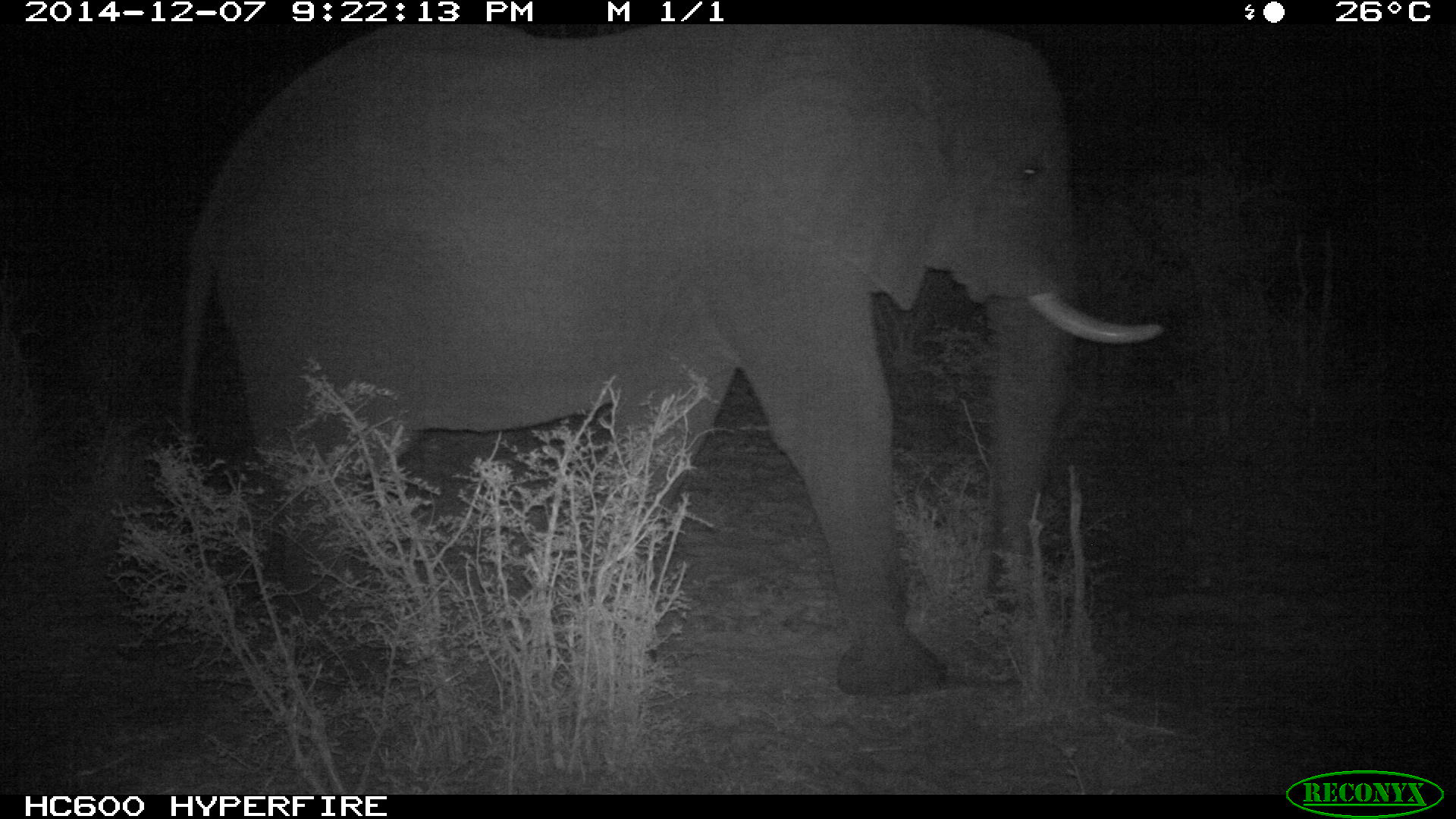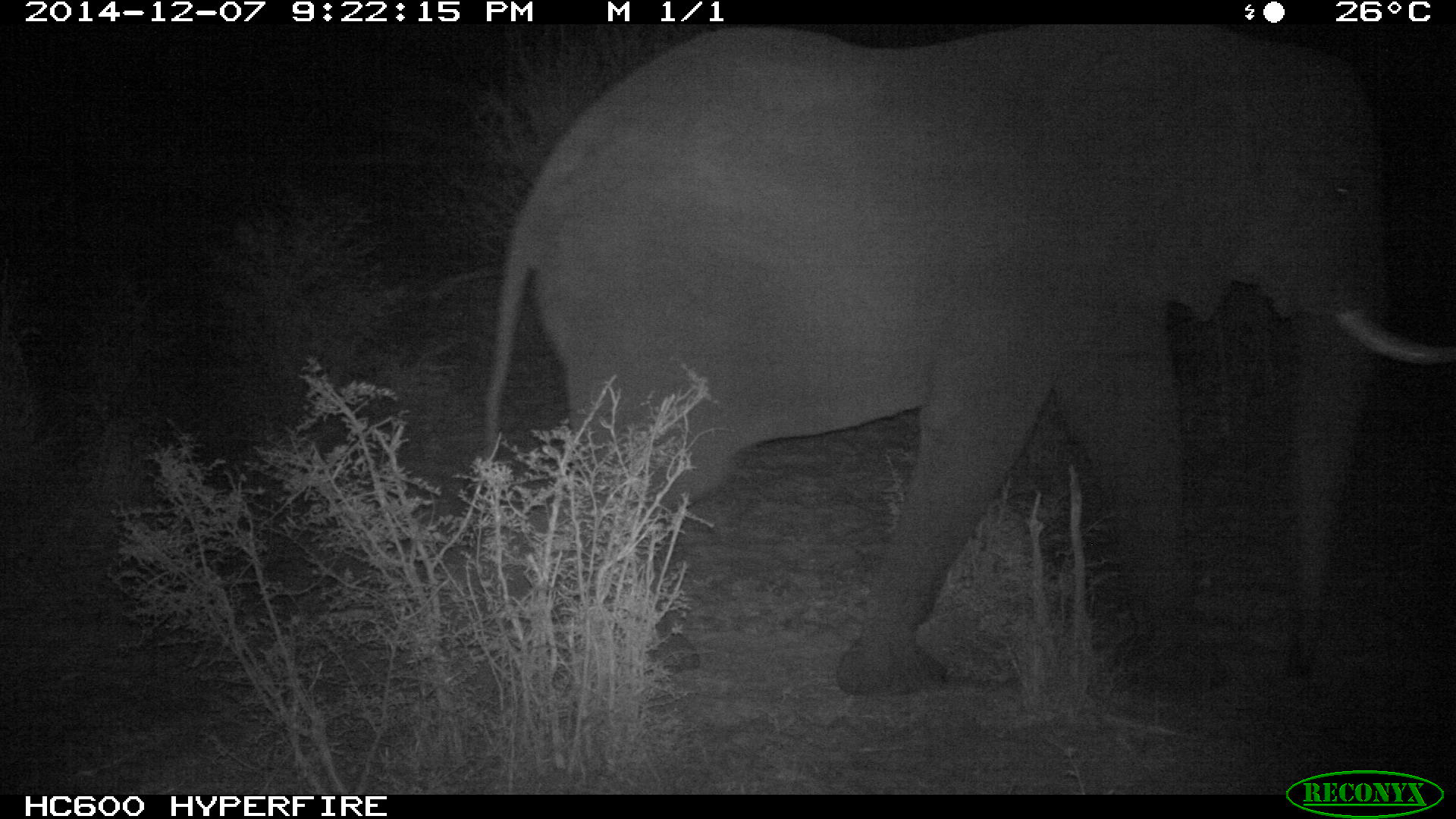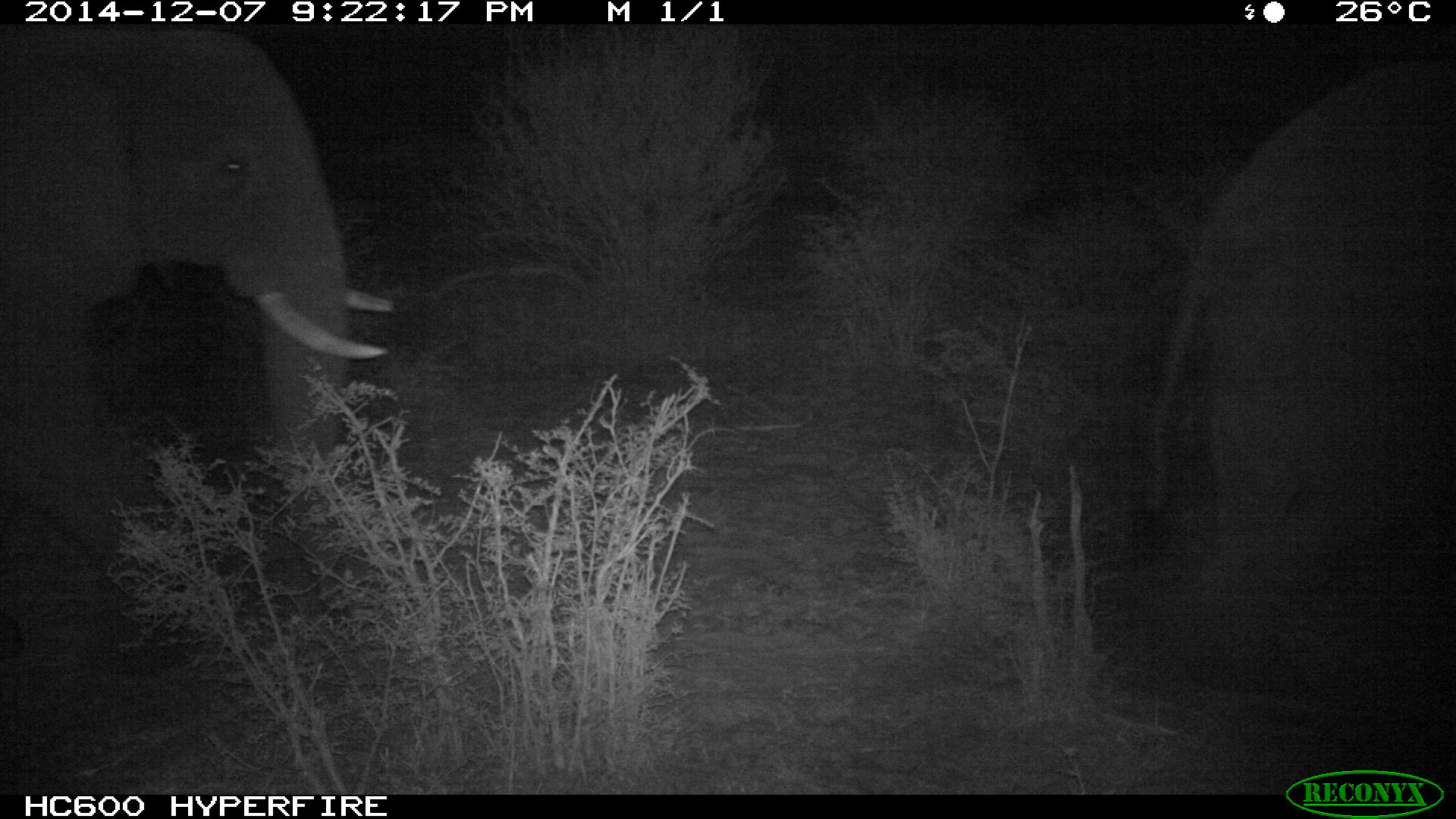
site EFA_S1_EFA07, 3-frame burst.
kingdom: Animalia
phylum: Chordata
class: Mammalia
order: Proboscidea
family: Elephantidae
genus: Loxodonta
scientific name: Loxodonta africana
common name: african bush elephant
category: elephant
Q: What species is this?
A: Elephant (african bush elephant) (Loxodonta africana).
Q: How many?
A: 2.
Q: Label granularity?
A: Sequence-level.